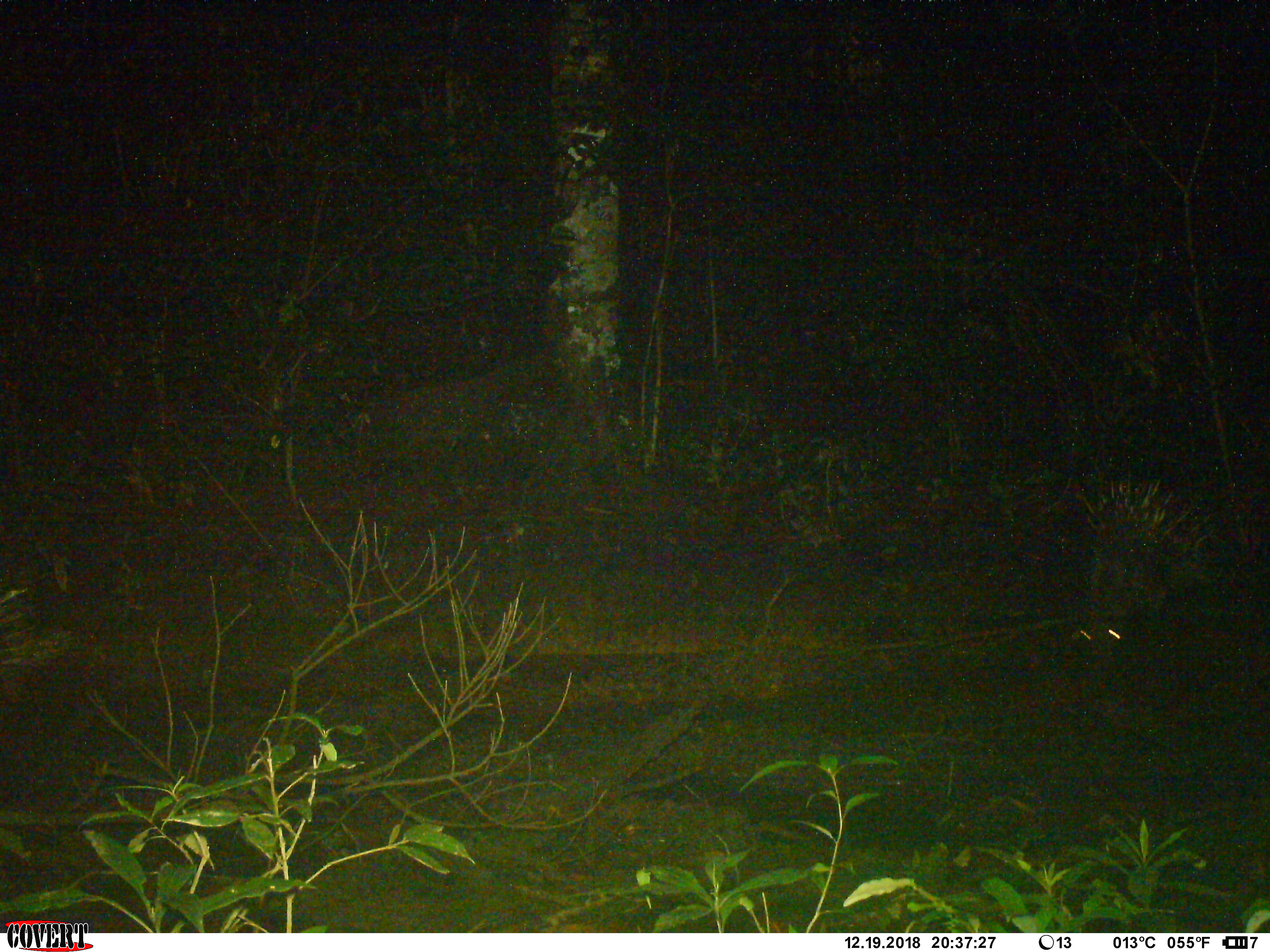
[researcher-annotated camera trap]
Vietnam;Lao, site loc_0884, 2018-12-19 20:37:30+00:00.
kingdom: Animalia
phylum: Chordata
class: Mammalia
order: Rodentia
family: Hystricidae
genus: Hystrix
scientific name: Hystrix brachyura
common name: malayan porcupine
Malayan porcupine (Hystrix brachyura). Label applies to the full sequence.